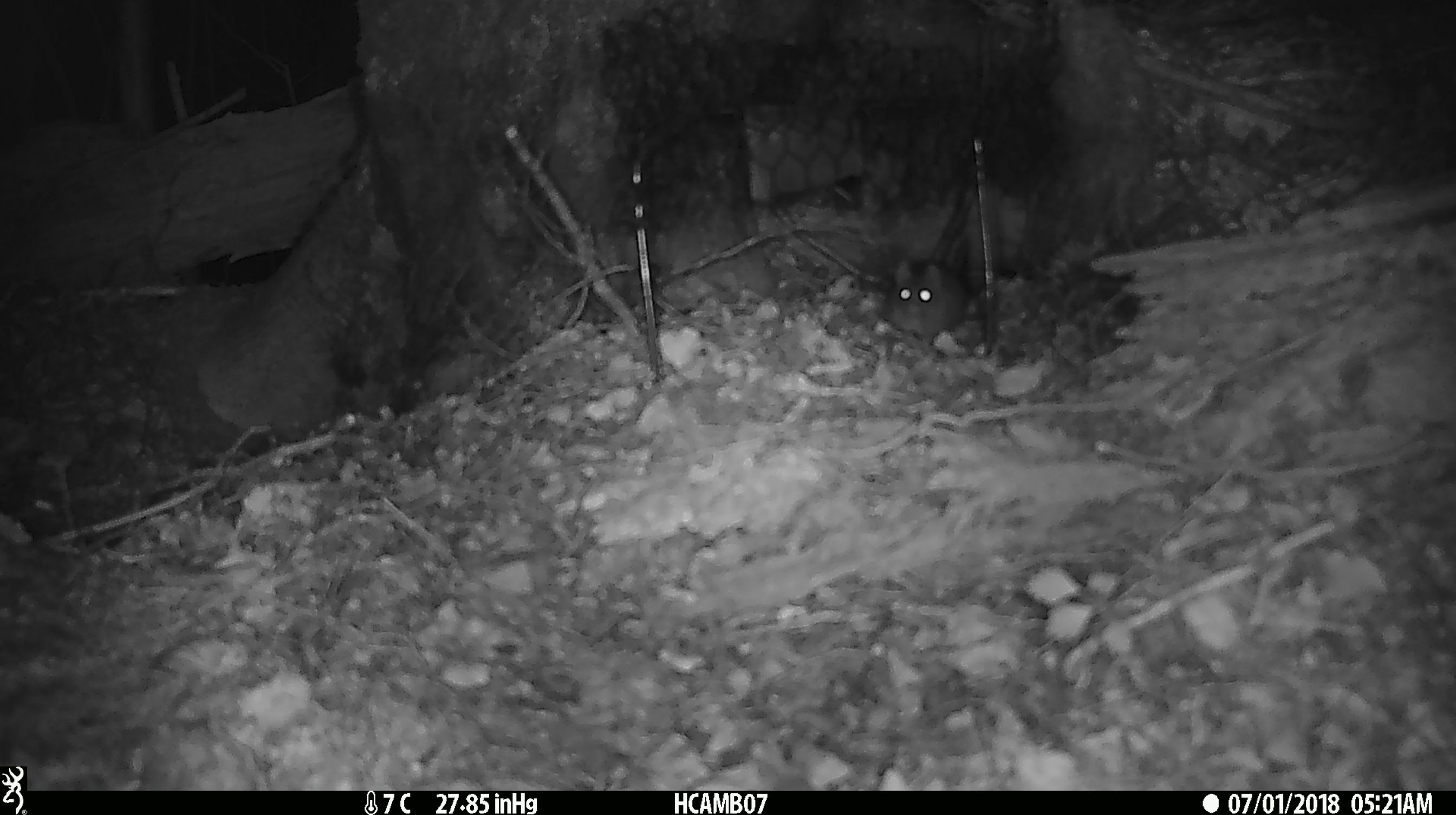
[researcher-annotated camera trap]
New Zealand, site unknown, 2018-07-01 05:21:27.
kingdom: Animalia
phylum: Chordata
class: Mammalia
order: Rodentia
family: Muridae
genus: Mus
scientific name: Mus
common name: mouse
Mouse (Mus).